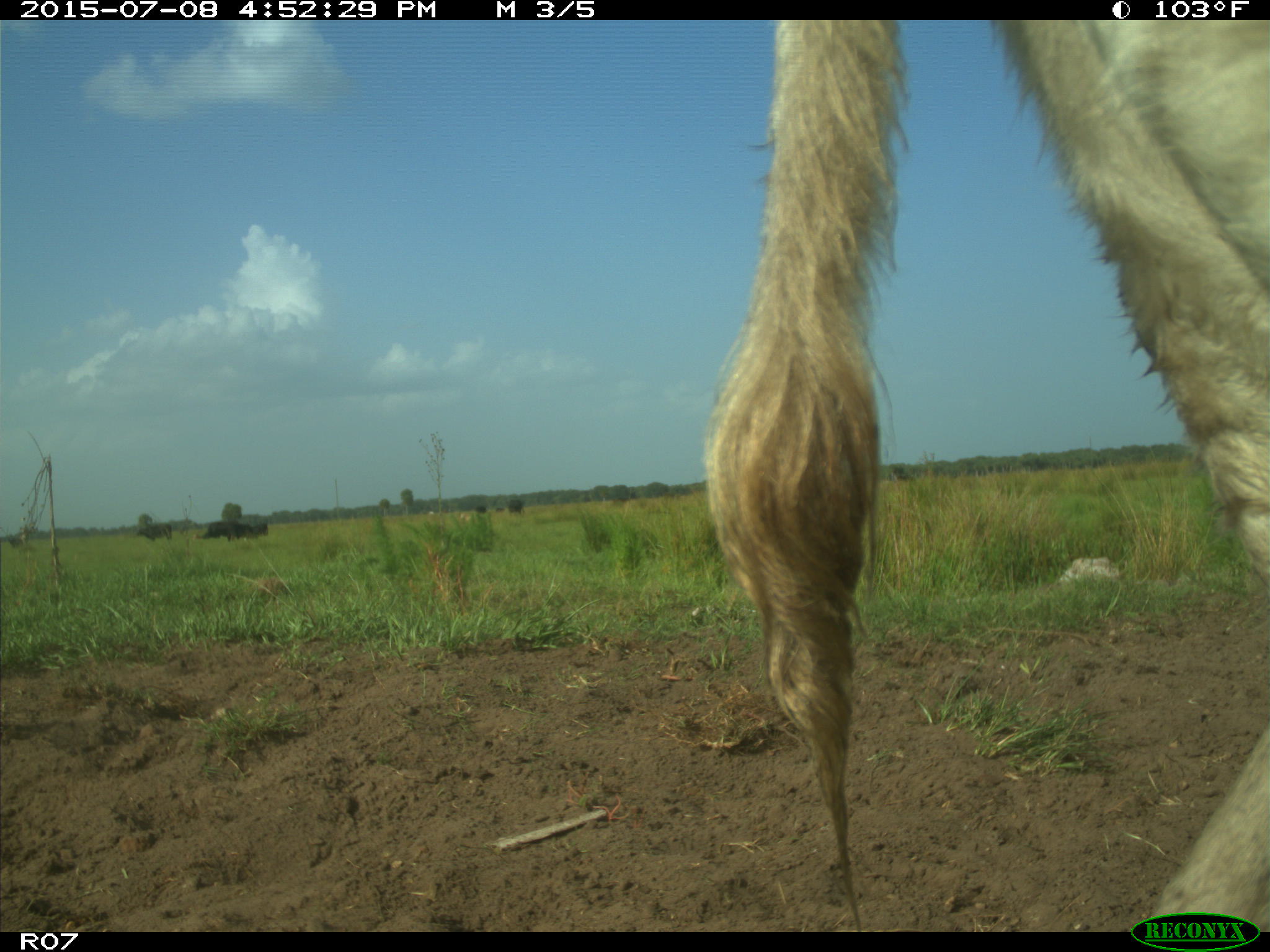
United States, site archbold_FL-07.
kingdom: Animalia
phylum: Chordata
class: Mammalia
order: Artiodactyla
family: Bovidae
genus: Bos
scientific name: Bos taurus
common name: domestic cow